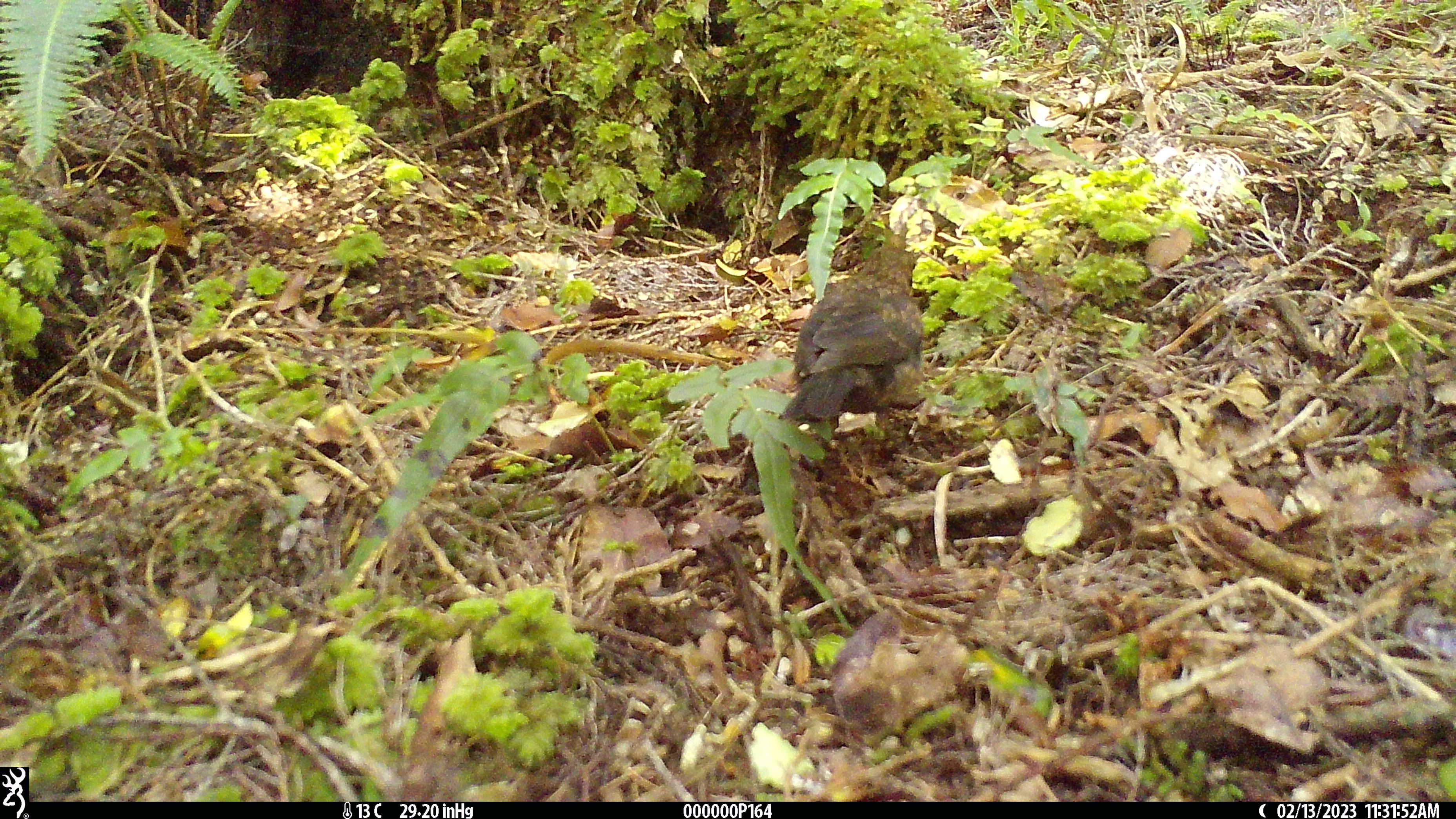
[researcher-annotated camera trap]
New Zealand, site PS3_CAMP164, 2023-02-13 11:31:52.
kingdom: Animalia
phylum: Chordata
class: Aves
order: Passeriformes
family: Turdidae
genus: Turdus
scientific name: Turdus merula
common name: eurasian blackbird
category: blackbird